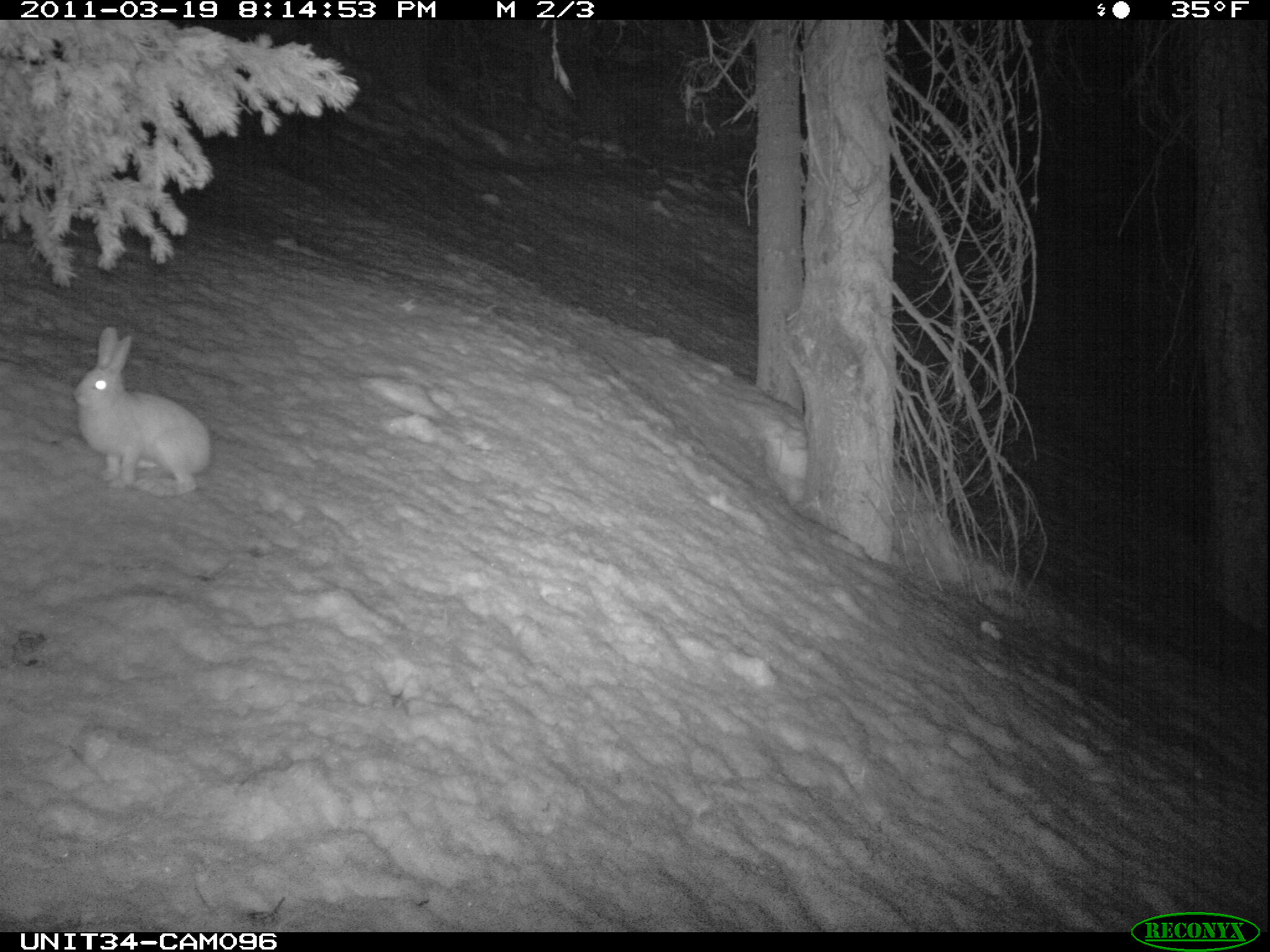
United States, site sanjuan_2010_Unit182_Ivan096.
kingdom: Animalia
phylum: Chordata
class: Mammalia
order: Lagomorpha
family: Leporidae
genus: Lepus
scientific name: Lepus americanus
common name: snowshoe hare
Lepus americanus (snowshoe hare).